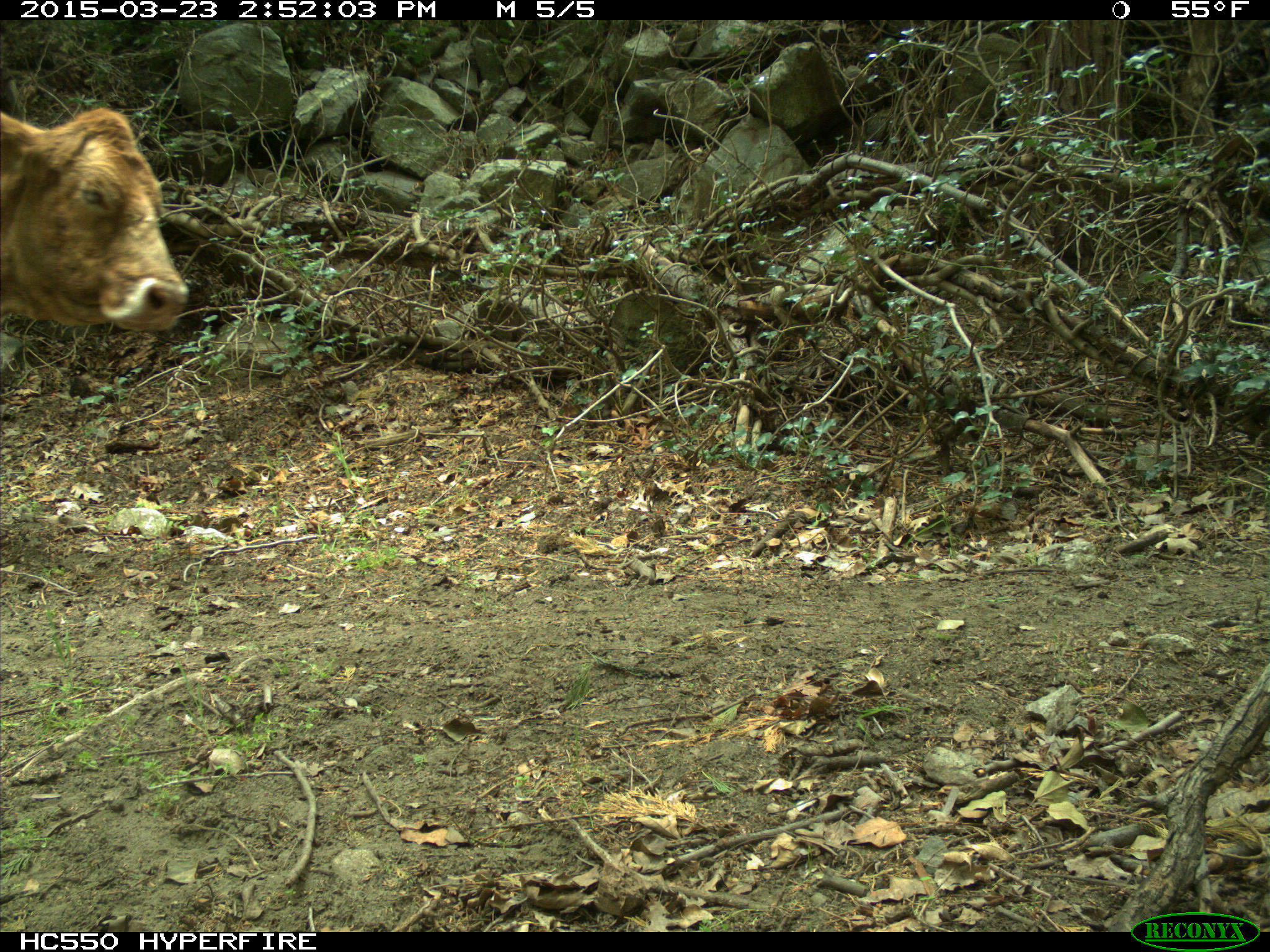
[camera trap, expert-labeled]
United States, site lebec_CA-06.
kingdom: Animalia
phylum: Chordata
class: Mammalia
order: Artiodactyla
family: Bovidae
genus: Bos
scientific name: Bos taurus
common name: domestic cow